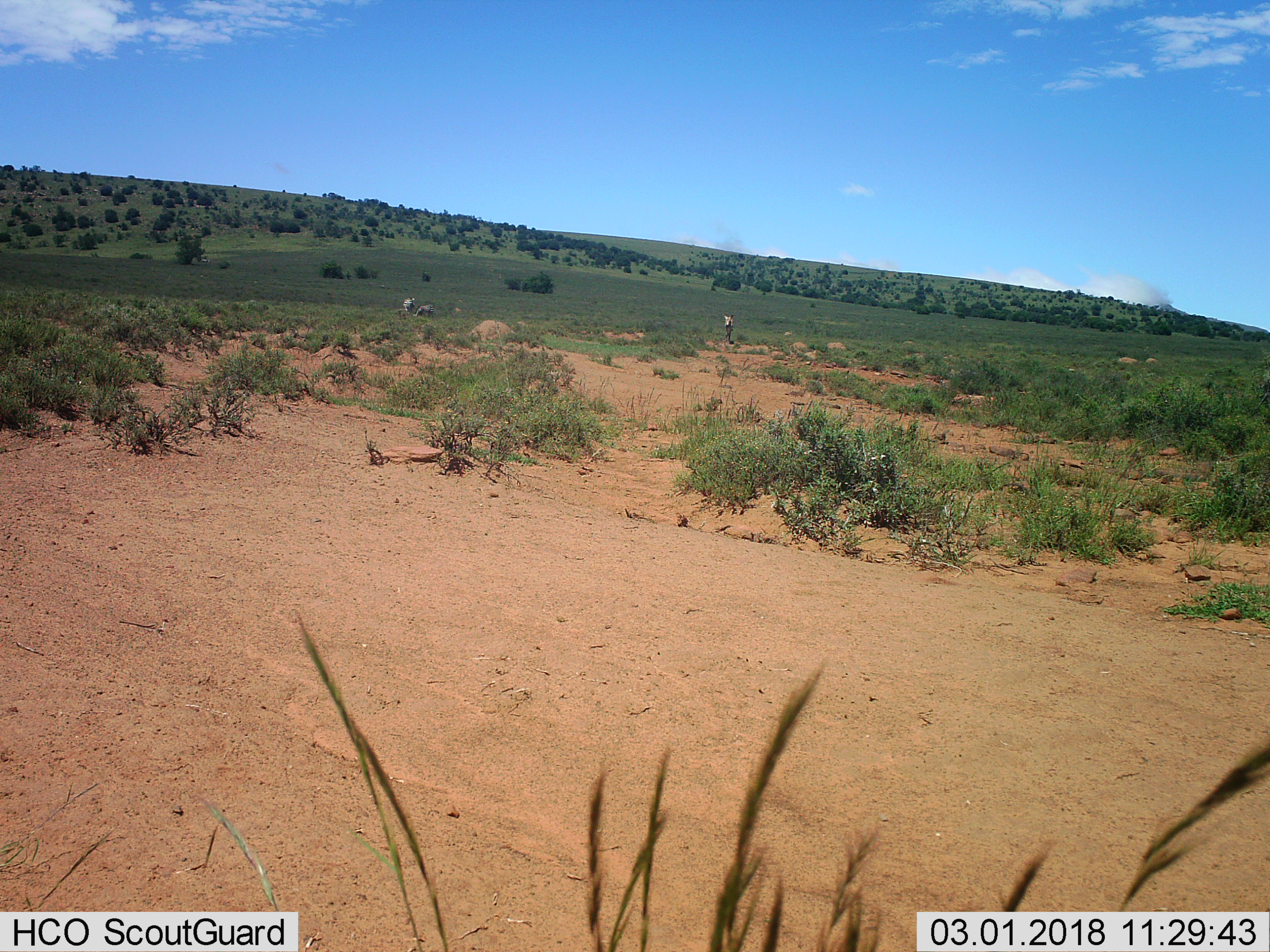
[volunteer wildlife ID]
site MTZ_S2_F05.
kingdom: Animalia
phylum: Chordata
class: Mammalia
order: Perissodactyla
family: Equidae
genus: Equus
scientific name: Equus zebra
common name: mountain zebra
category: zebramountain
Zebramountain (mountain zebra) (Equus zebra), count 3. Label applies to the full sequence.